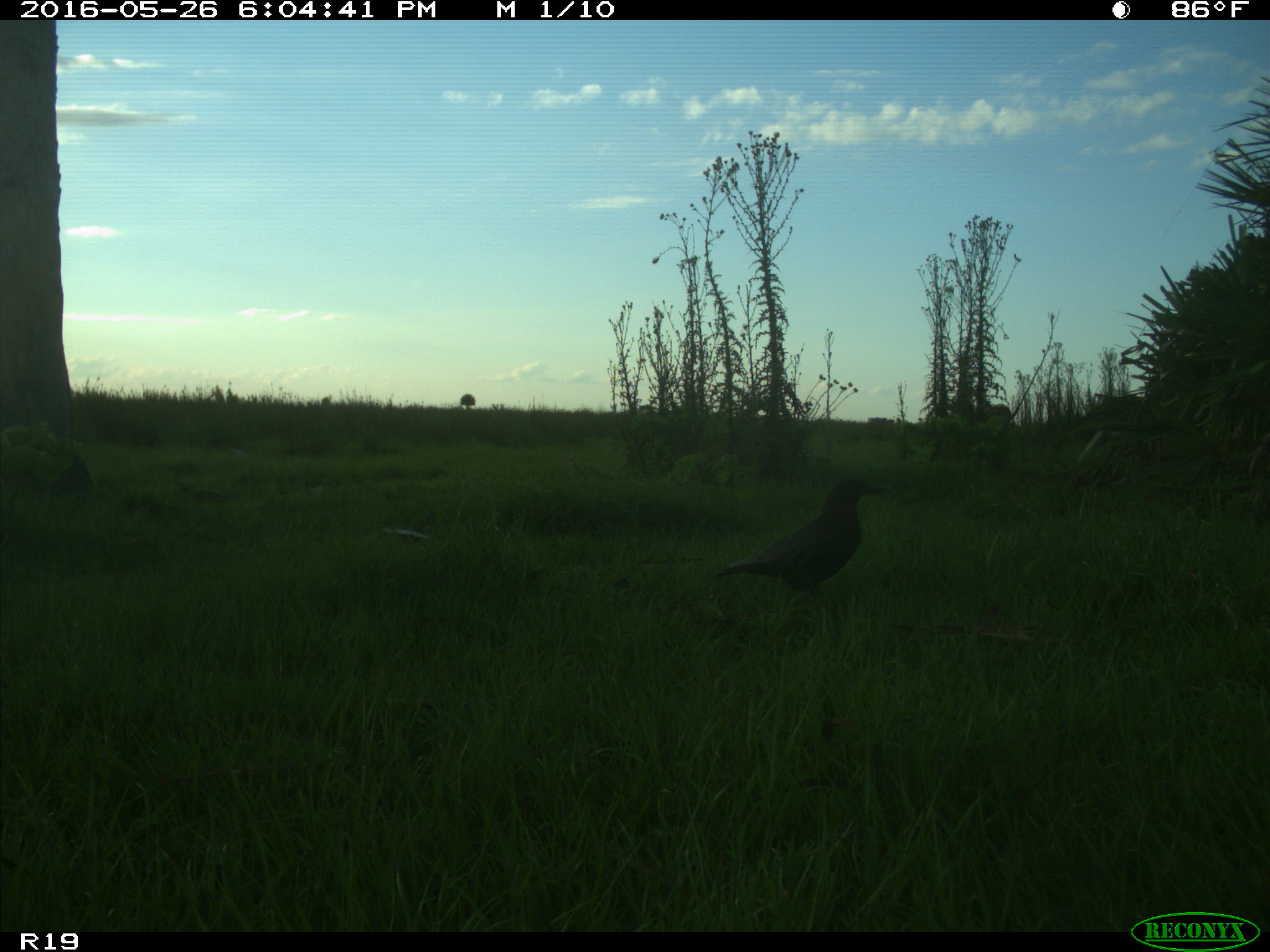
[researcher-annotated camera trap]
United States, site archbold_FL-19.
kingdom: Animalia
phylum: Chordata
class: Aves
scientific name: Aves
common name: birds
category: unidentified bird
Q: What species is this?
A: Unidentified bird (birds) (Aves).